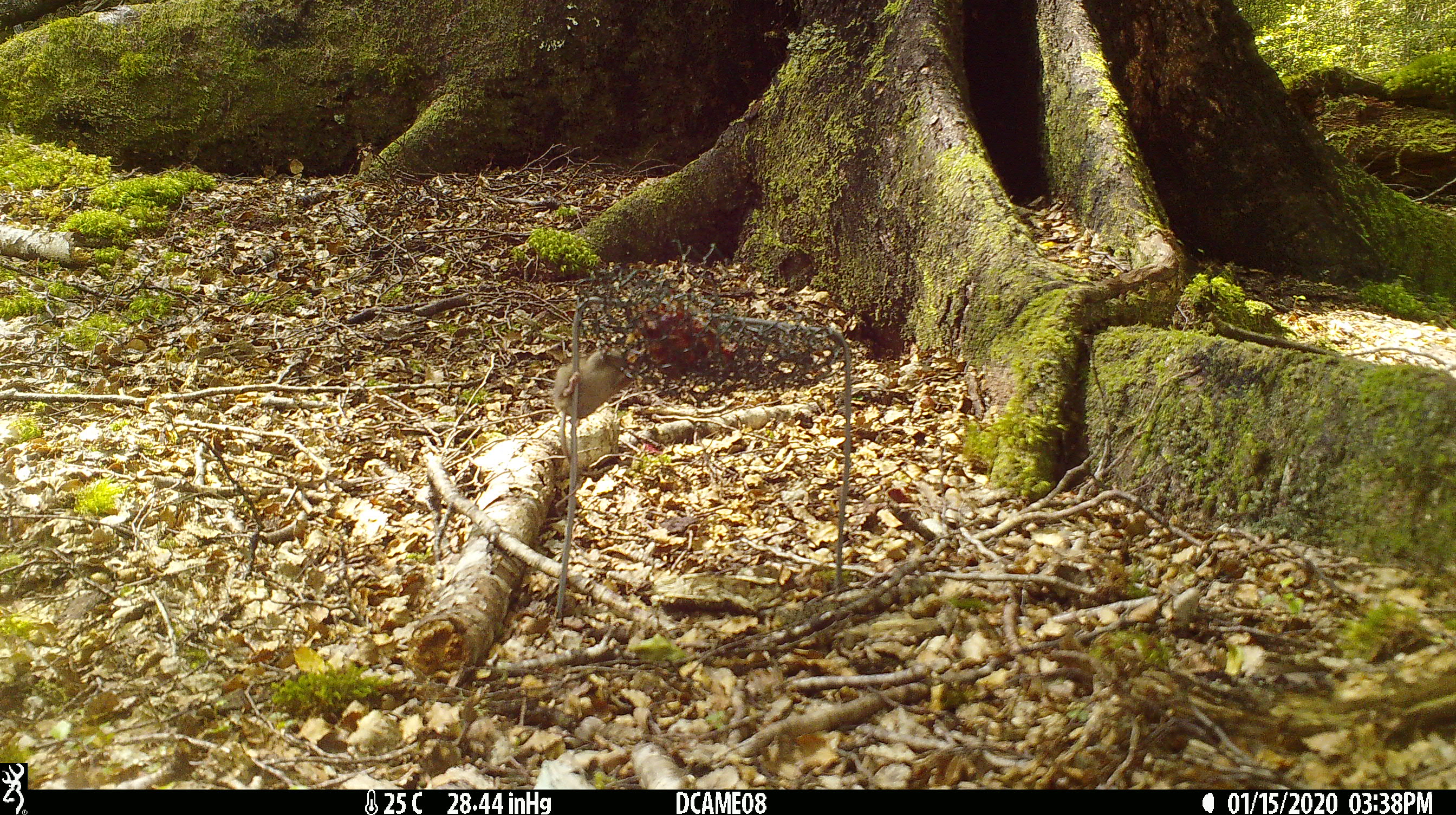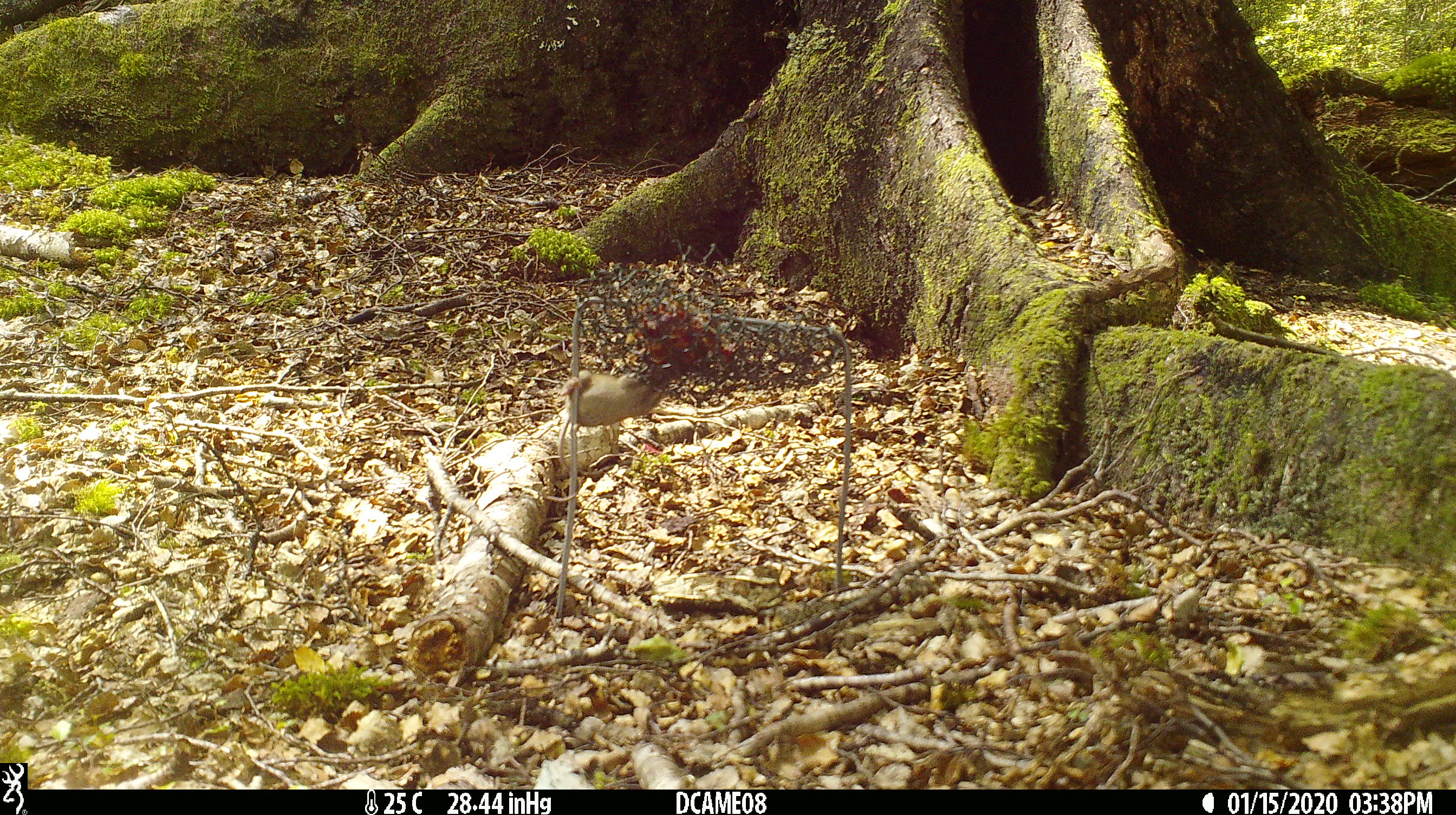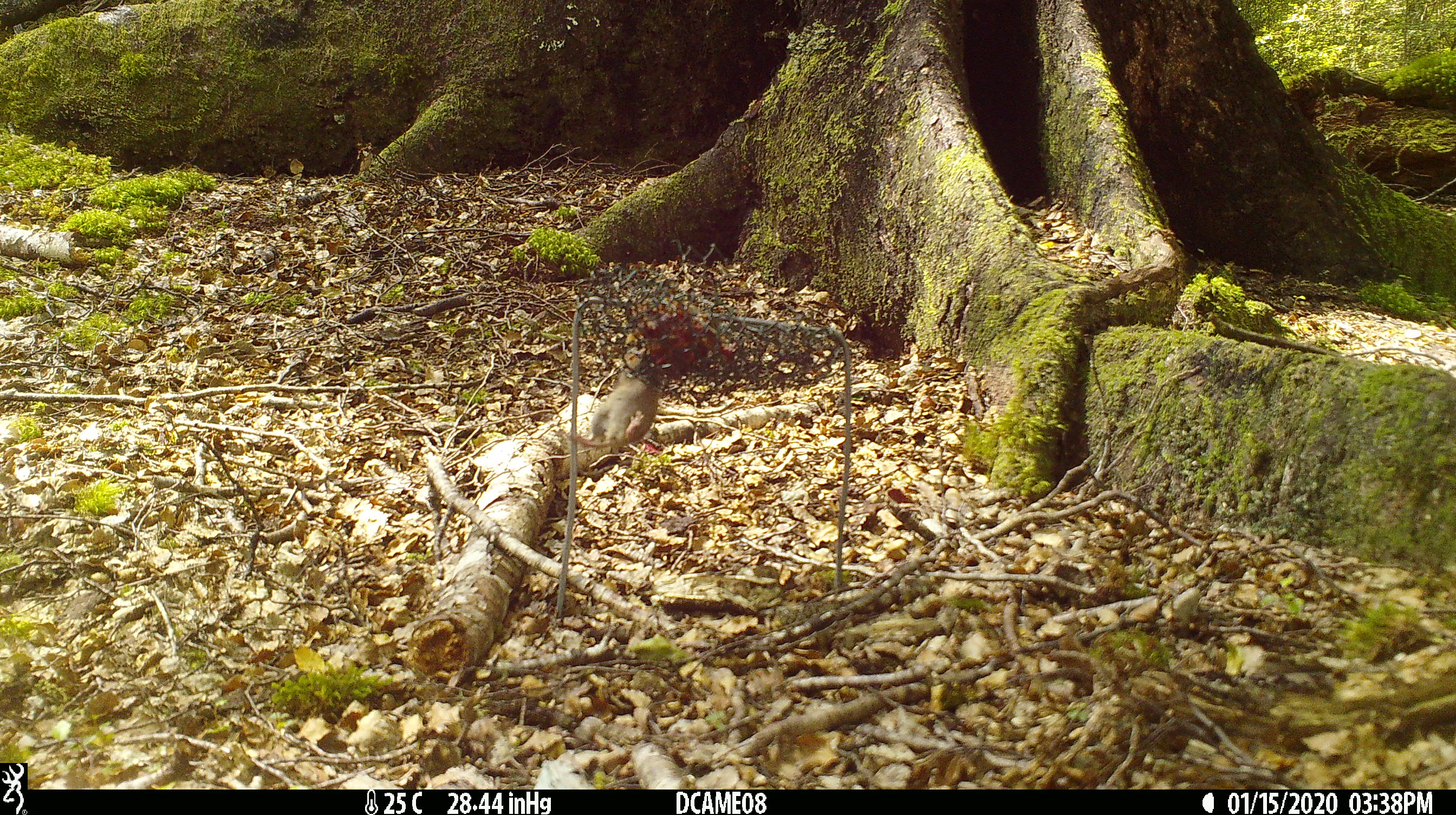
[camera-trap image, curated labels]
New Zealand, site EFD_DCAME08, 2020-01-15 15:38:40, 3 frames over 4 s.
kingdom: Animalia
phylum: Chordata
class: Mammalia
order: Rodentia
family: Muridae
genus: Mus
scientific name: Mus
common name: mouse